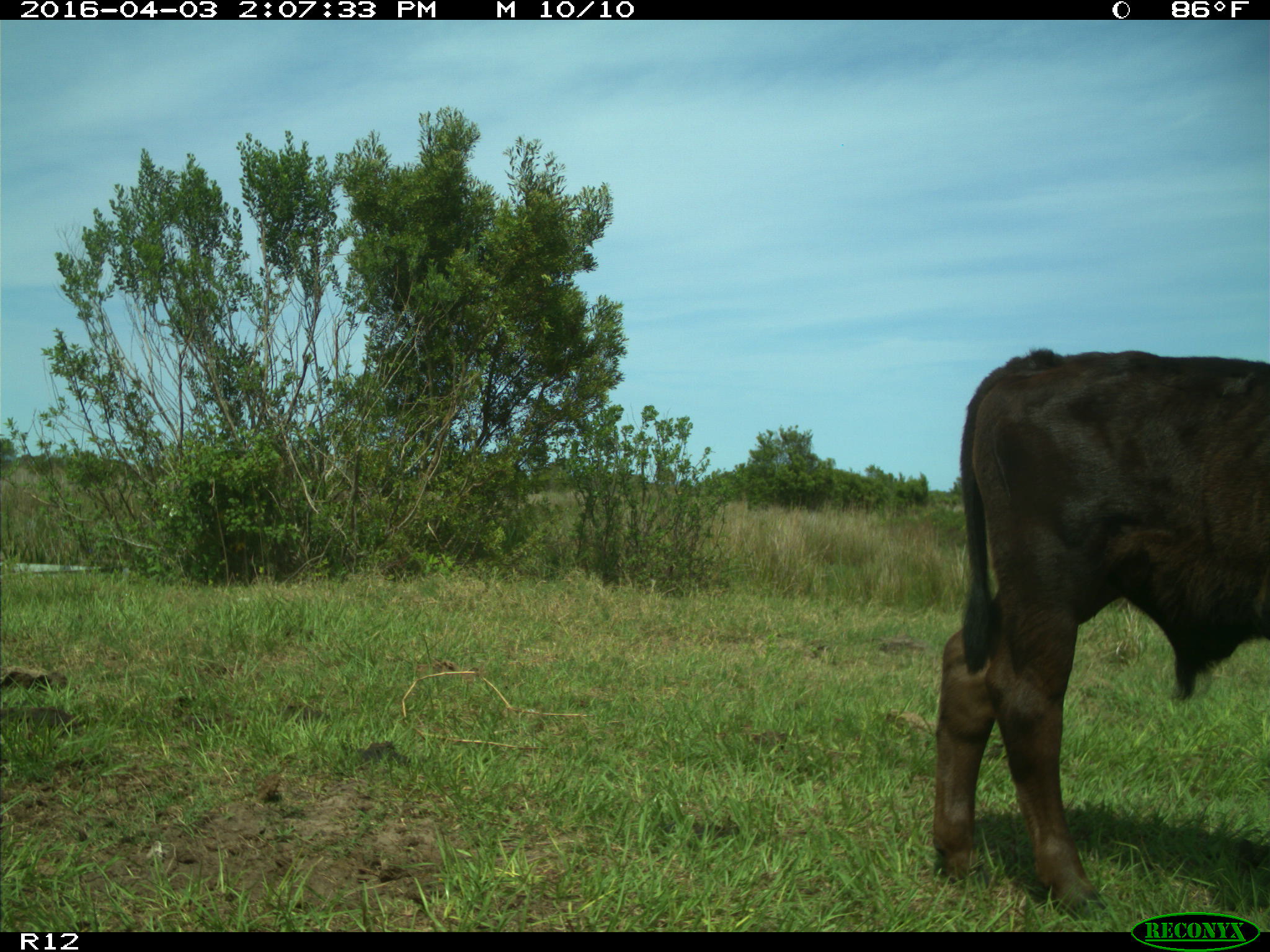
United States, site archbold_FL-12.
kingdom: Animalia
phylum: Chordata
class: Mammalia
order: Artiodactyla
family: Bovidae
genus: Bos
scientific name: Bos taurus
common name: domestic cow